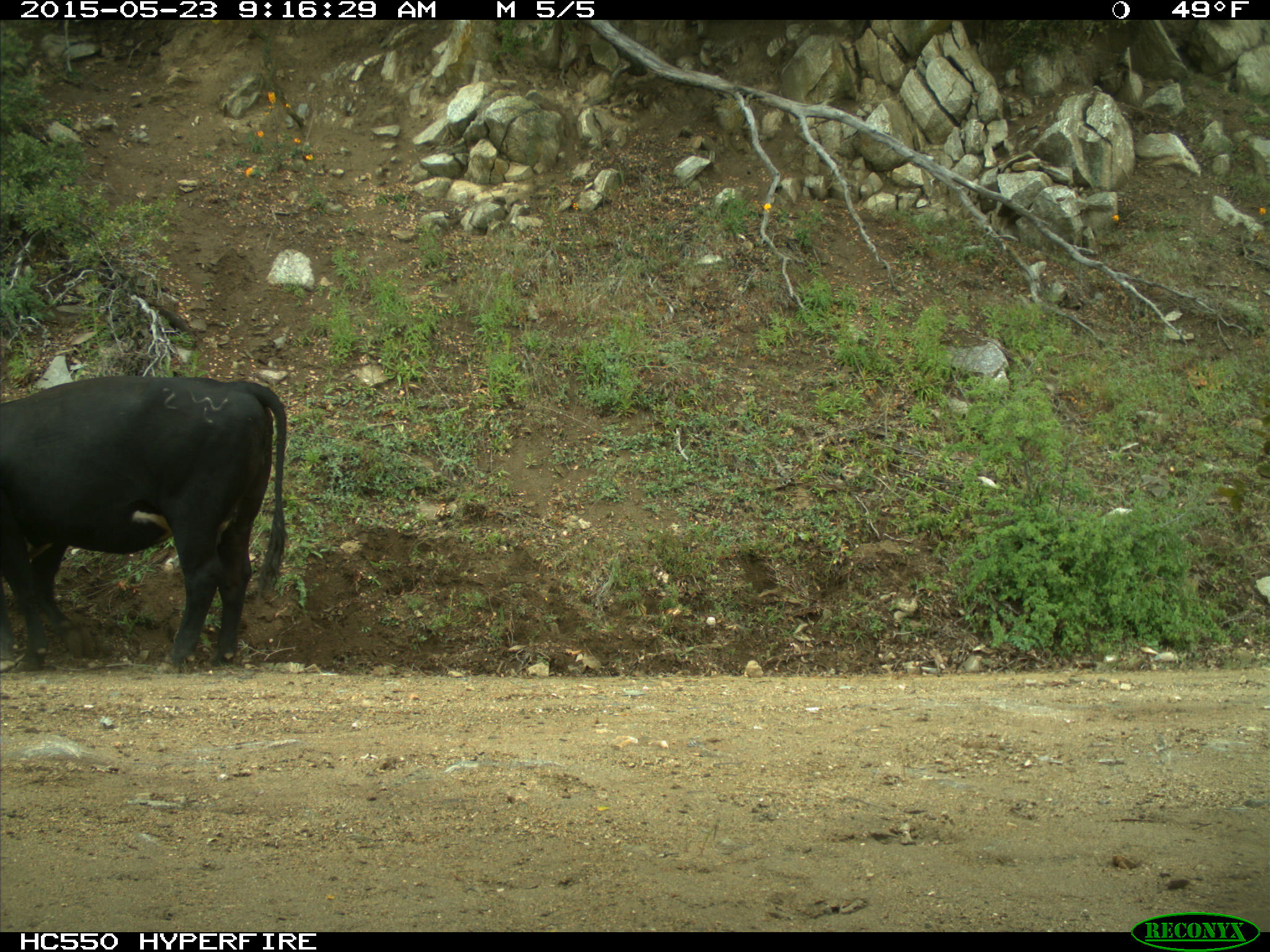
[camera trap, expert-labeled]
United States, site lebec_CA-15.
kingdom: Animalia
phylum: Chordata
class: Mammalia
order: Artiodactyla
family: Bovidae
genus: Bos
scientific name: Bos taurus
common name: domestic cow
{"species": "Bos taurus (domestic cow)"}